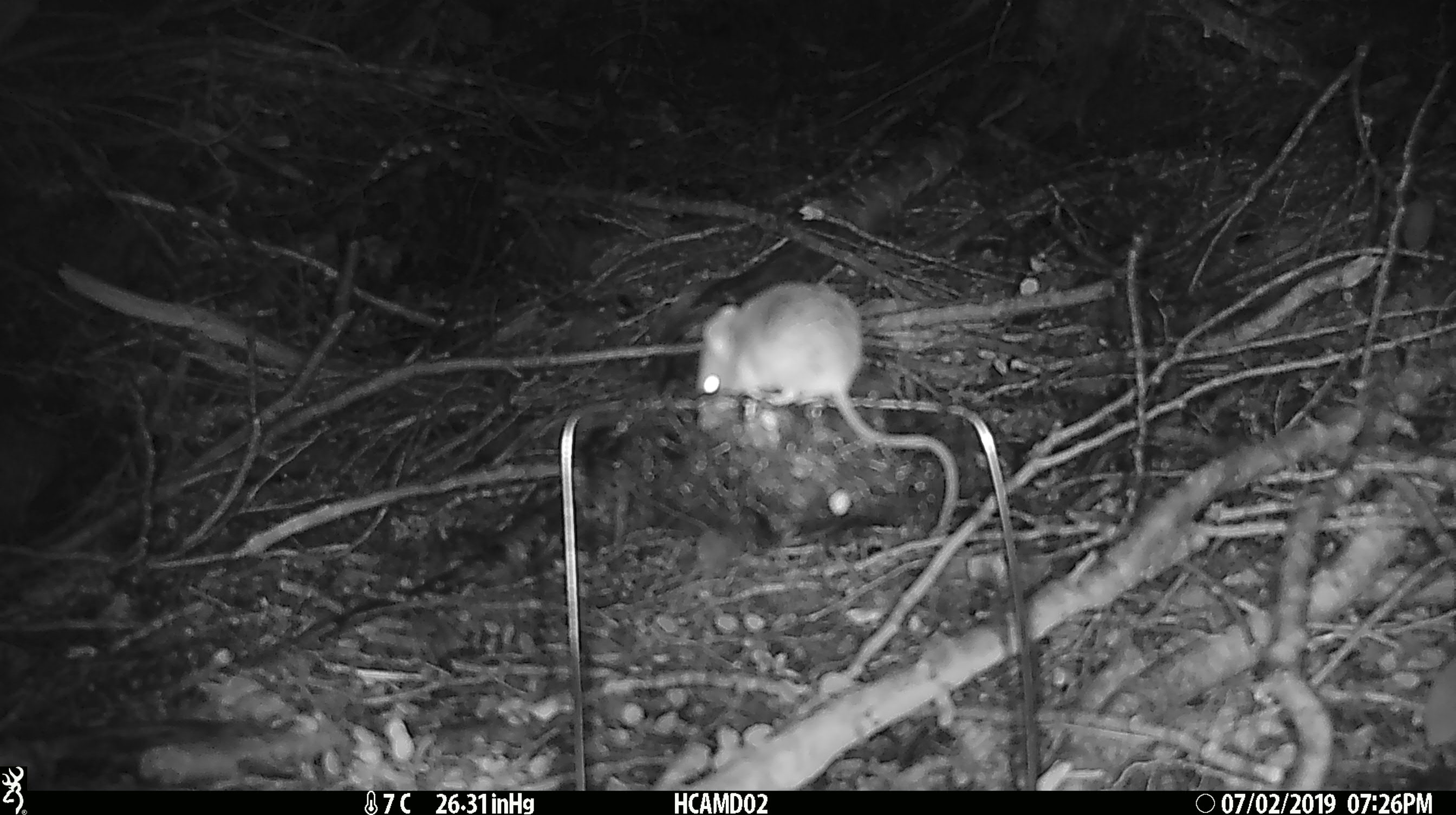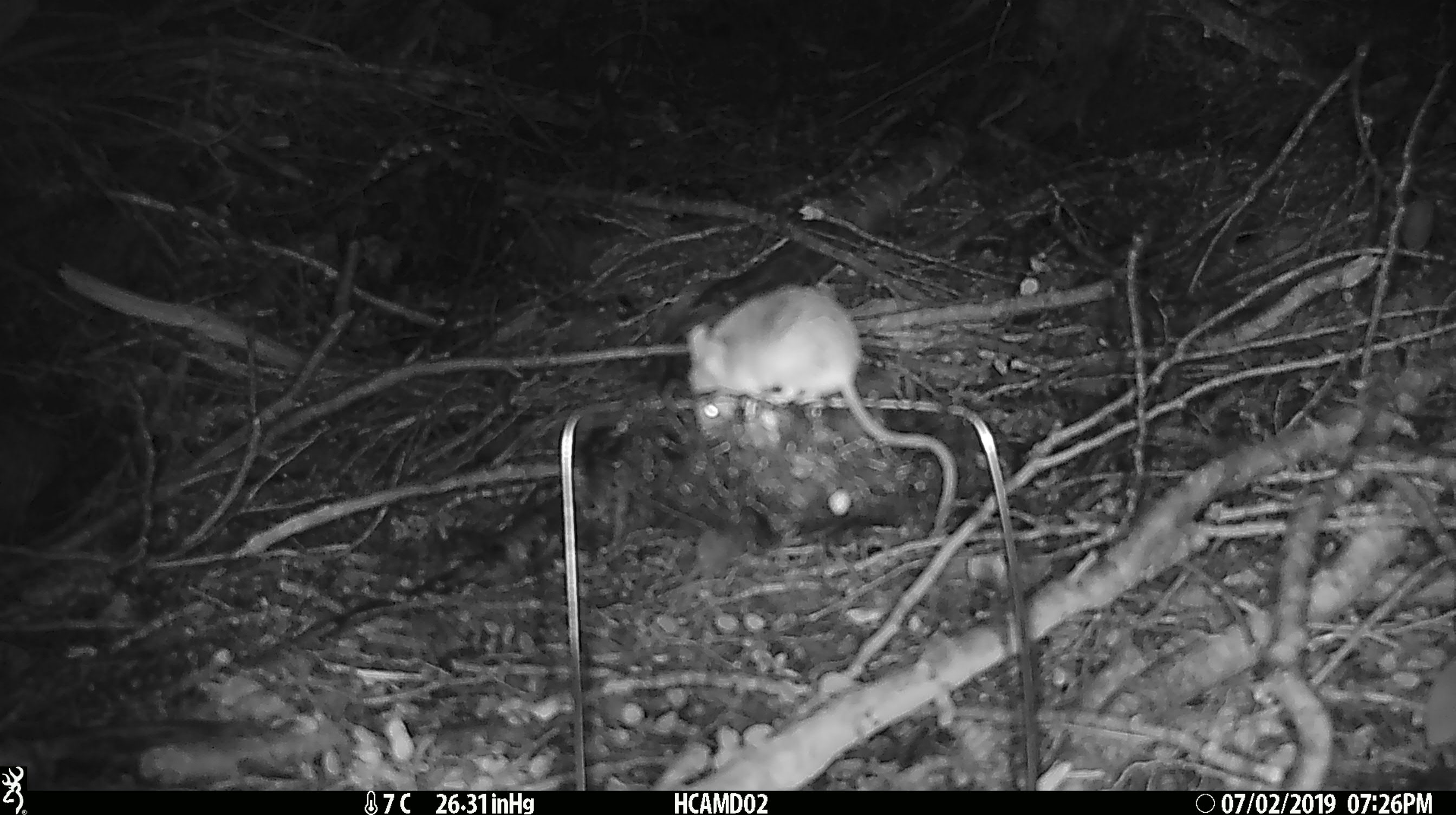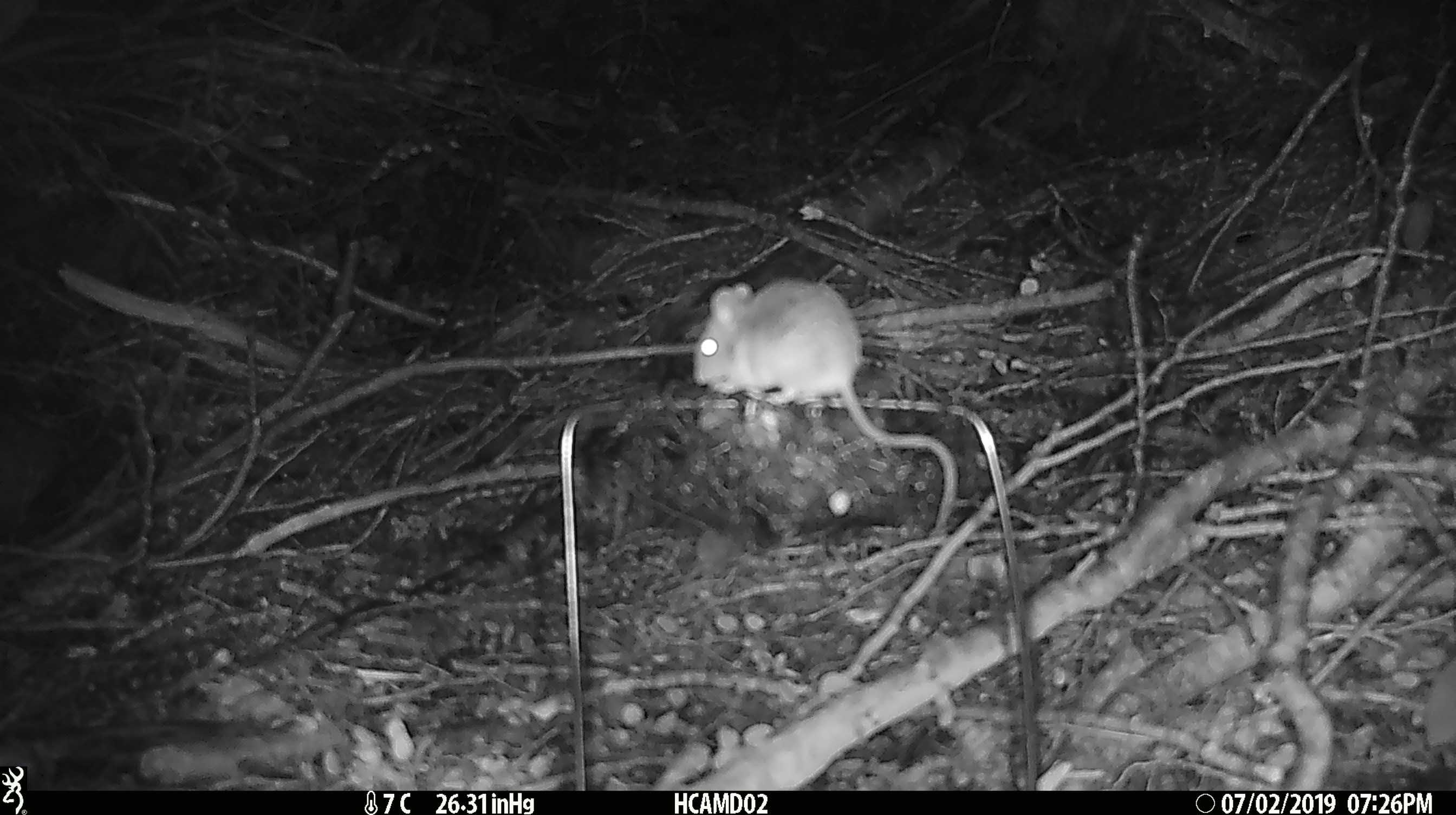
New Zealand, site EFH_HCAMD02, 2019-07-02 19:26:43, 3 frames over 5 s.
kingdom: Animalia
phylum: Chordata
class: Mammalia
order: Rodentia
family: Muridae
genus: Mus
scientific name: Mus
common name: mouse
Mouse (Mus).